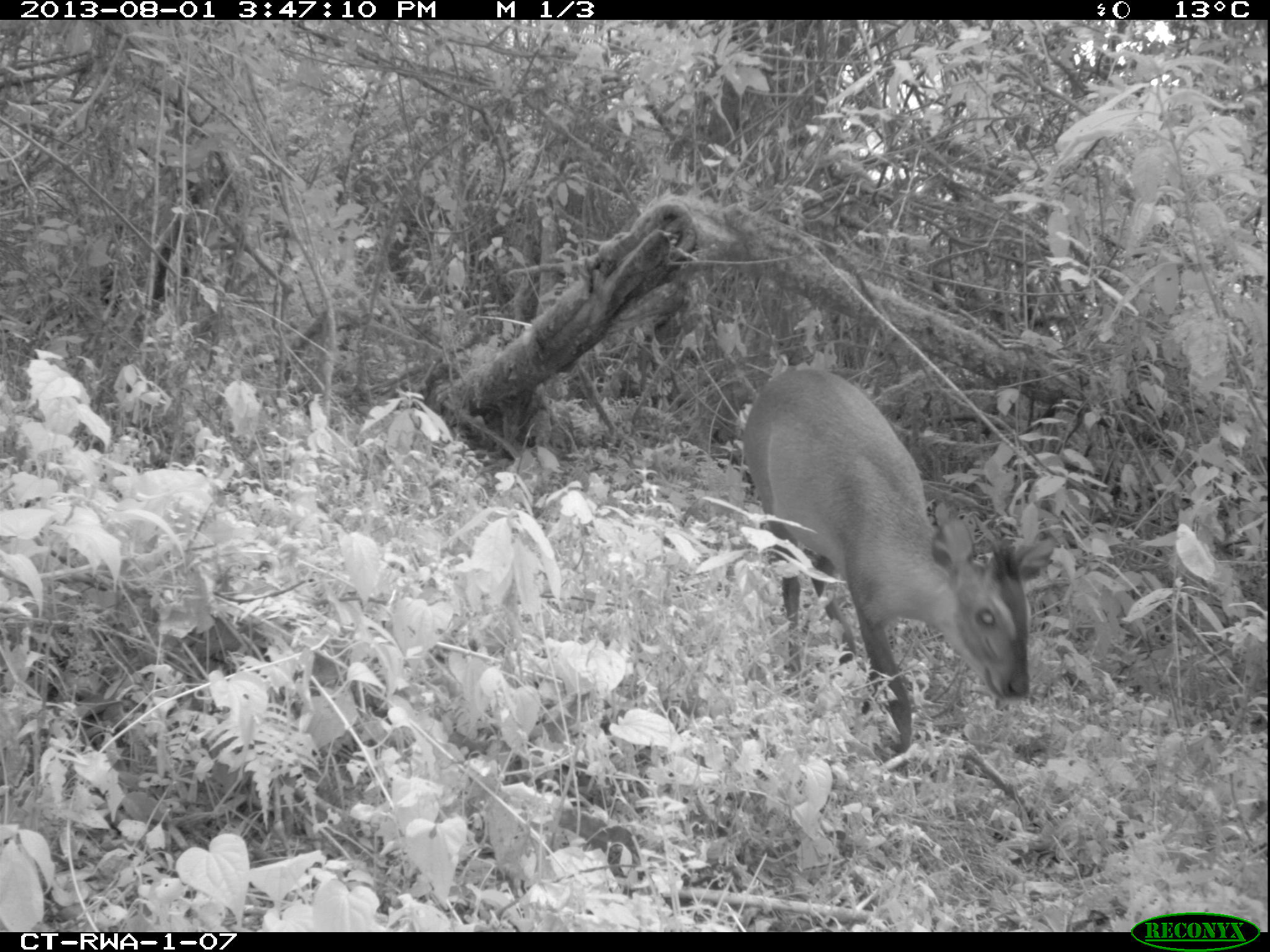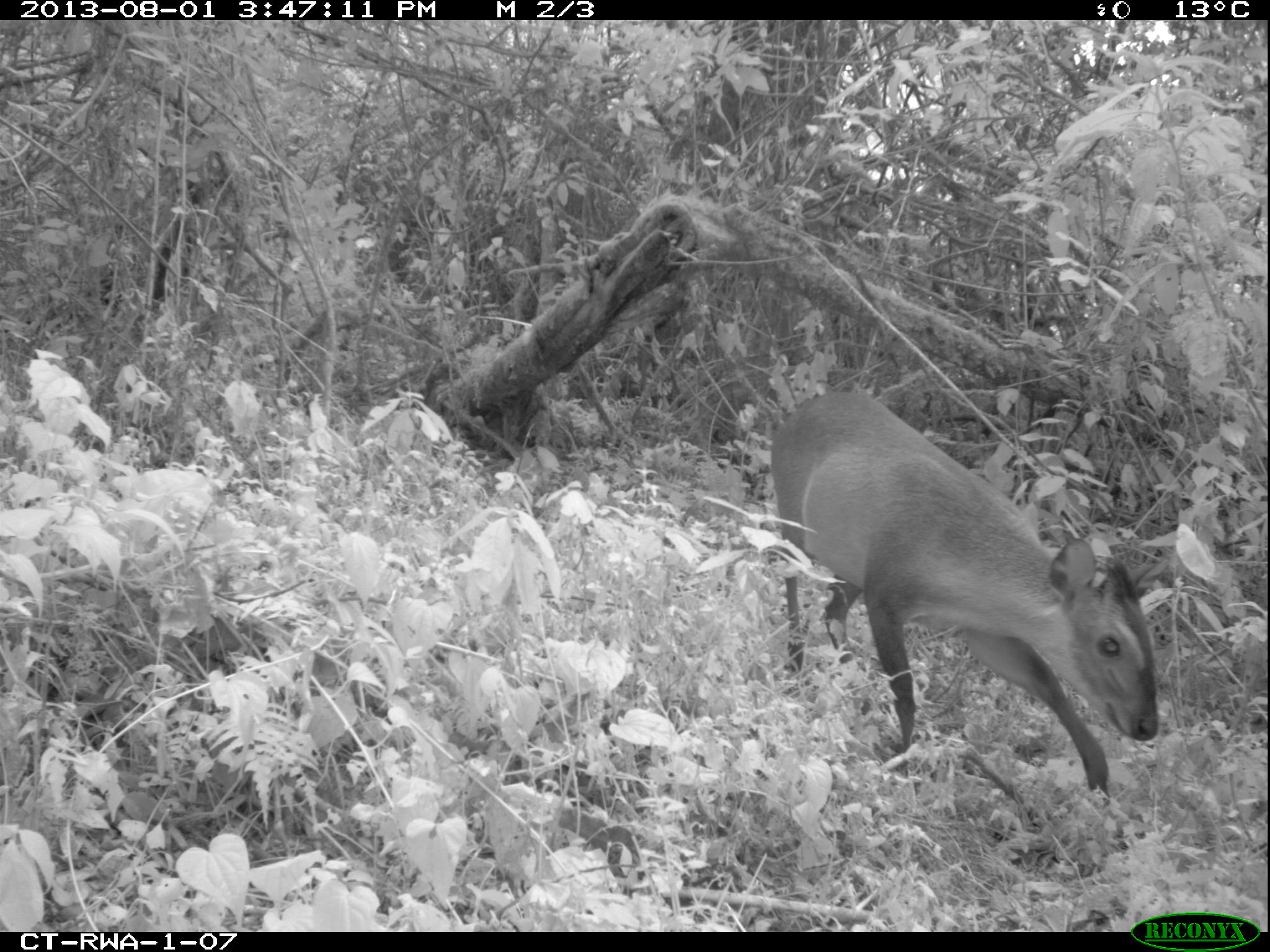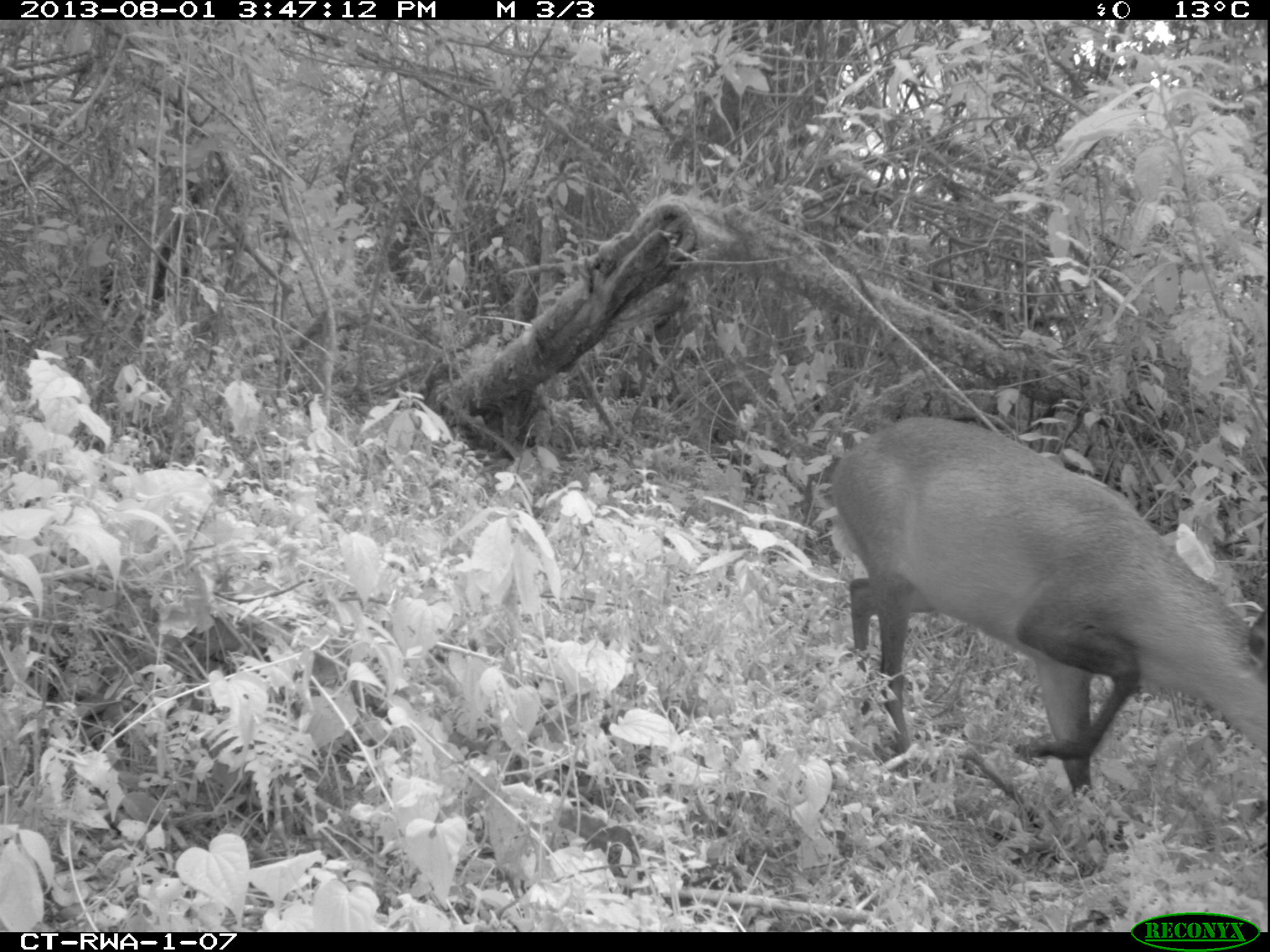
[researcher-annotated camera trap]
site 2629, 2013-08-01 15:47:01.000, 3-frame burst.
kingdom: Animalia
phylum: Chordata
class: Mammalia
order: Artiodactyla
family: Bovidae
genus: Cephalophus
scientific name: Cephalophus nigrifrons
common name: black-fronted duiker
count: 1